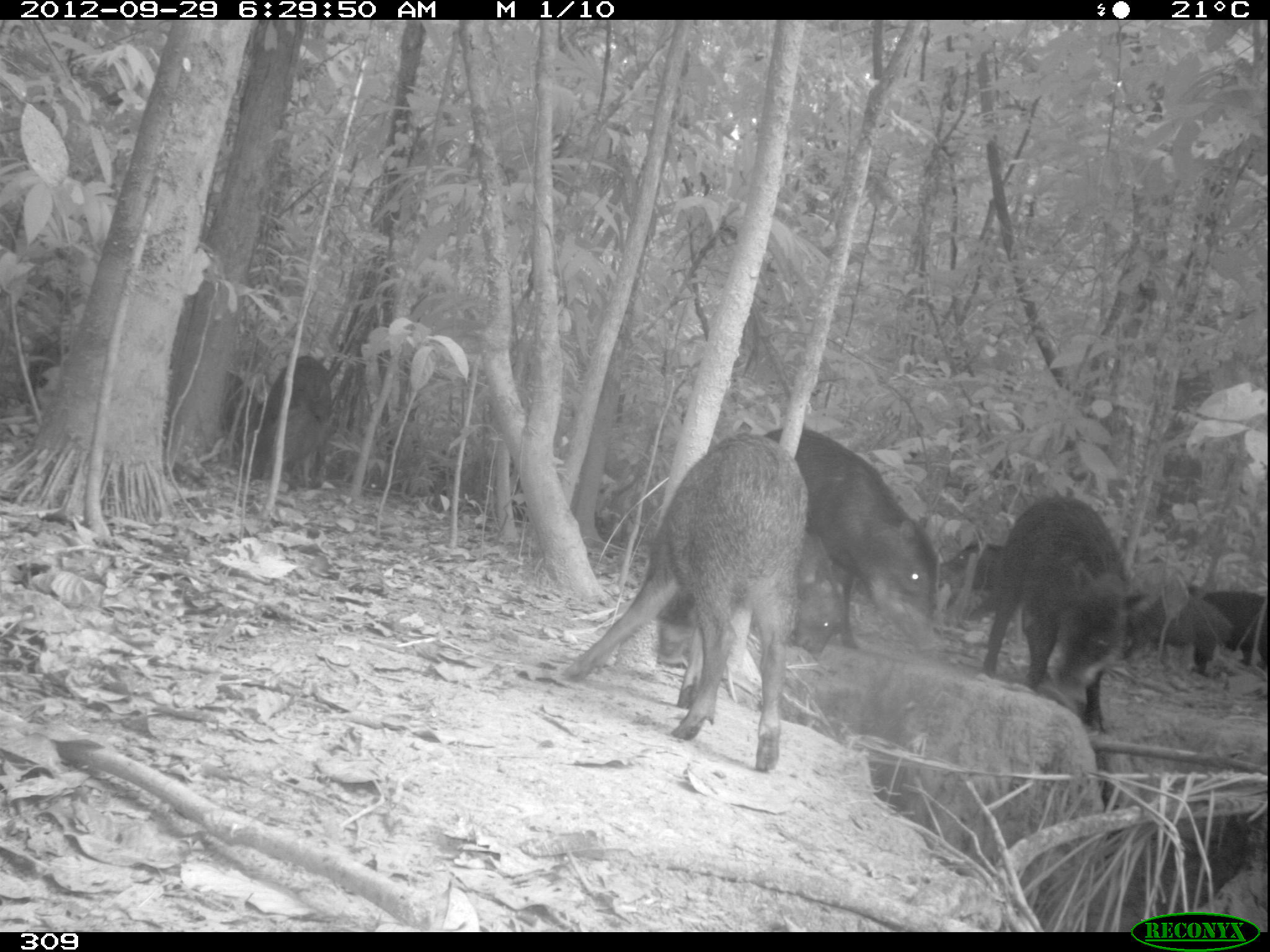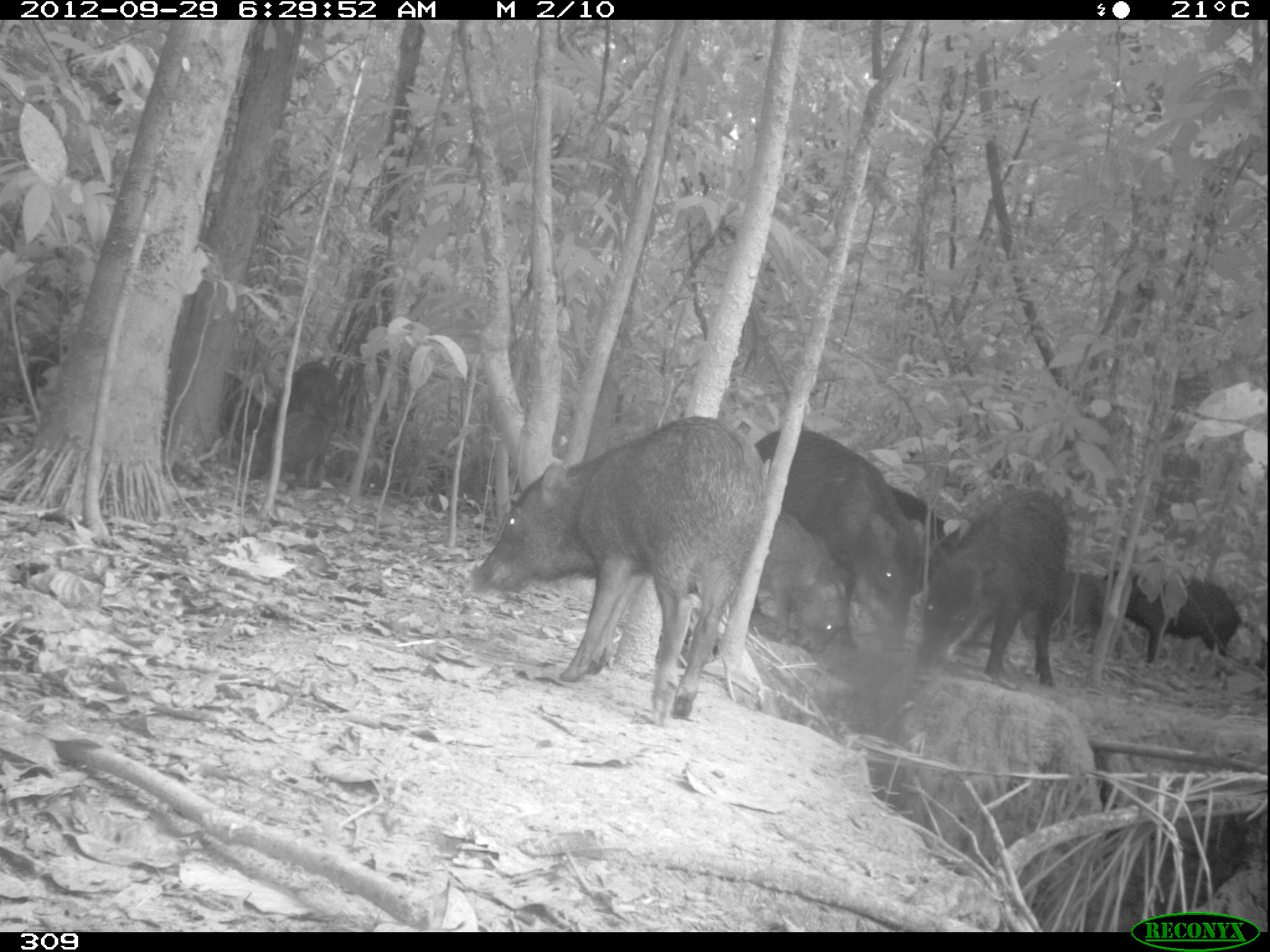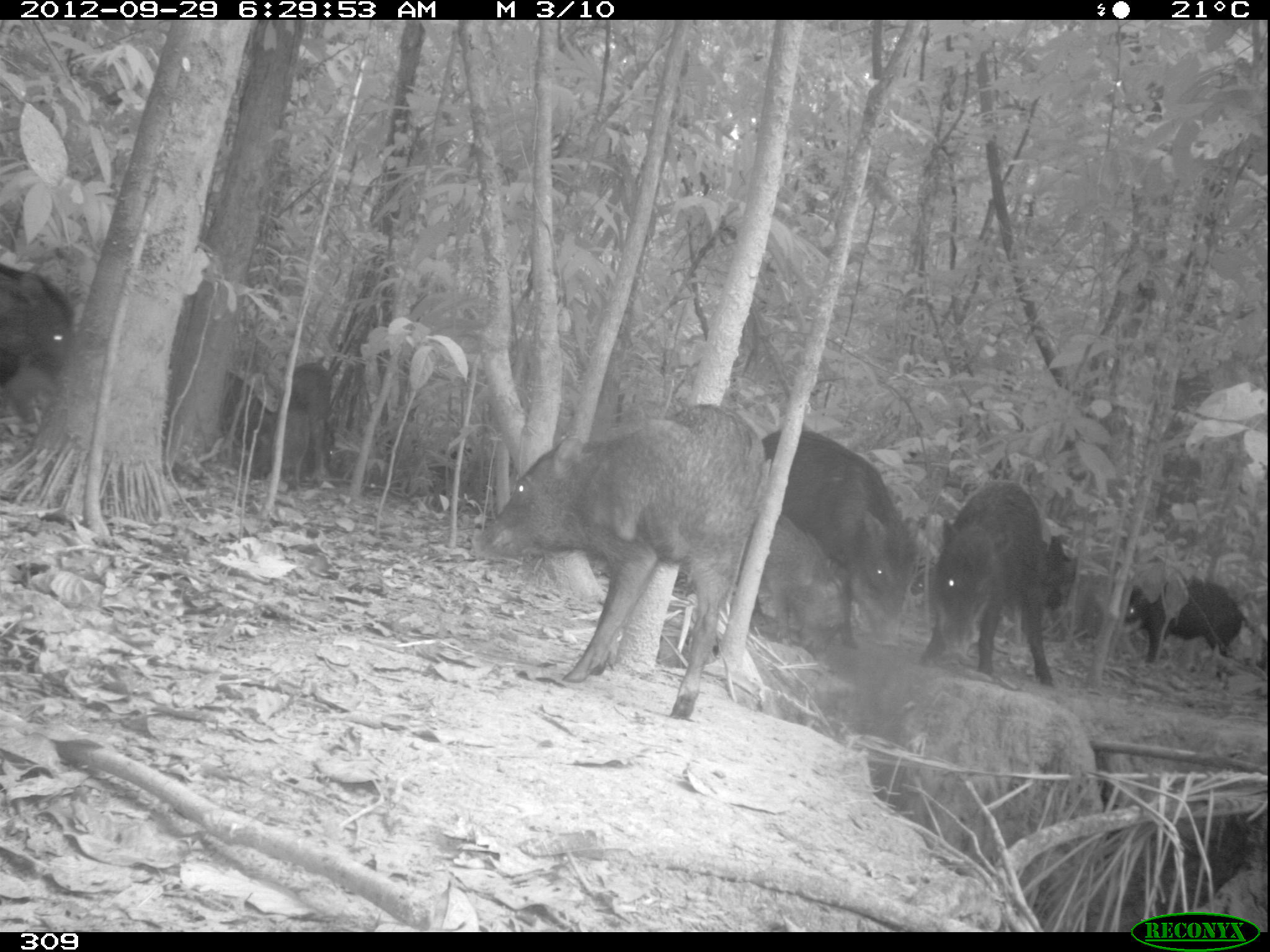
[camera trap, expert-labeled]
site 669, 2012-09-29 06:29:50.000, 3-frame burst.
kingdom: Animalia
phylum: Chordata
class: Mammalia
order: Artiodactyla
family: Tayassuidae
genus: Tayassu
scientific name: Tayassu pecari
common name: white-lipped peccary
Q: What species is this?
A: Tayassu pecari (white-lipped peccary).